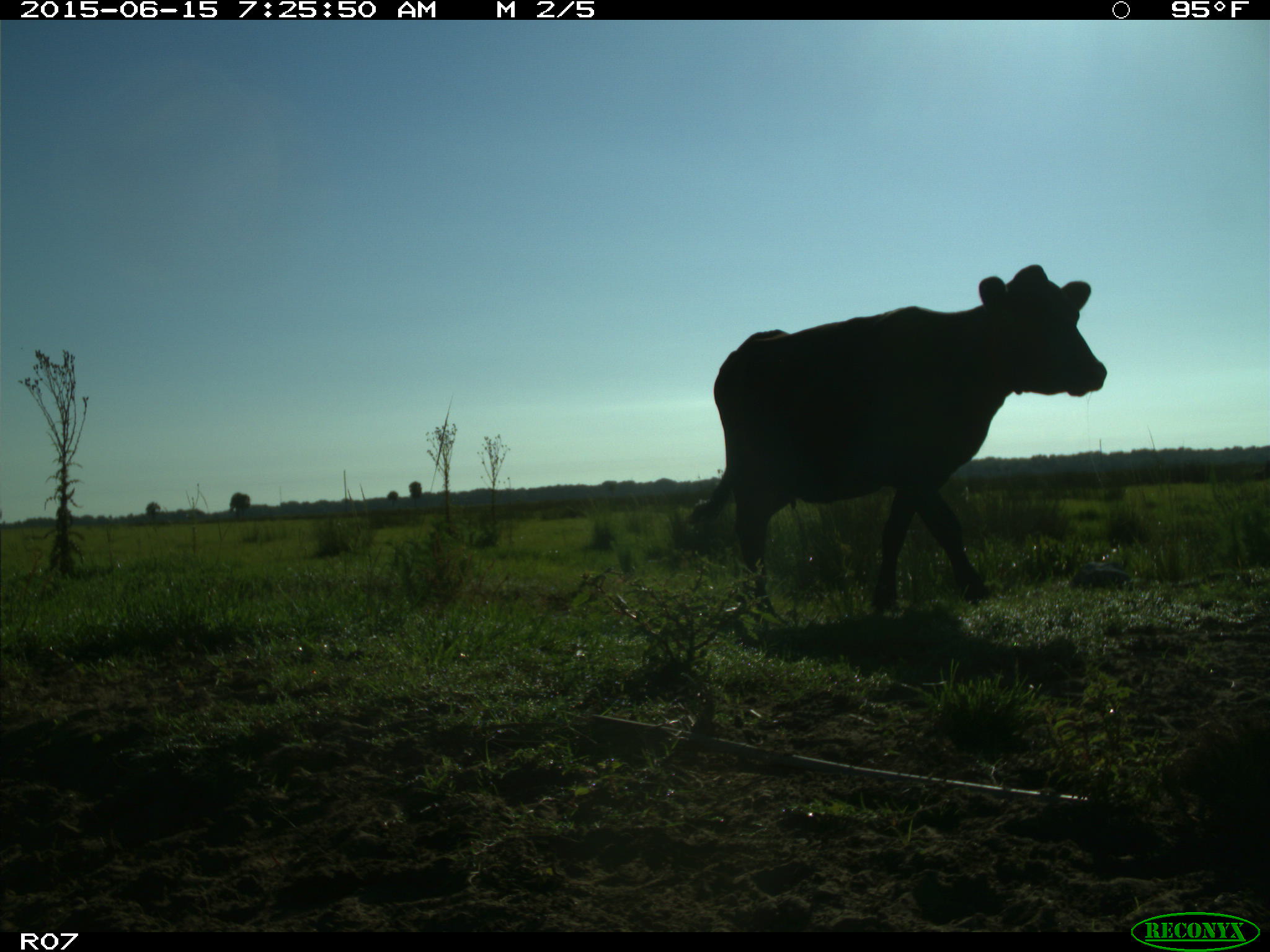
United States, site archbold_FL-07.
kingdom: Animalia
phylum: Chordata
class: Mammalia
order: Artiodactyla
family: Bovidae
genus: Bos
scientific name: Bos taurus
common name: domestic cow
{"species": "Bos taurus (domestic cow)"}